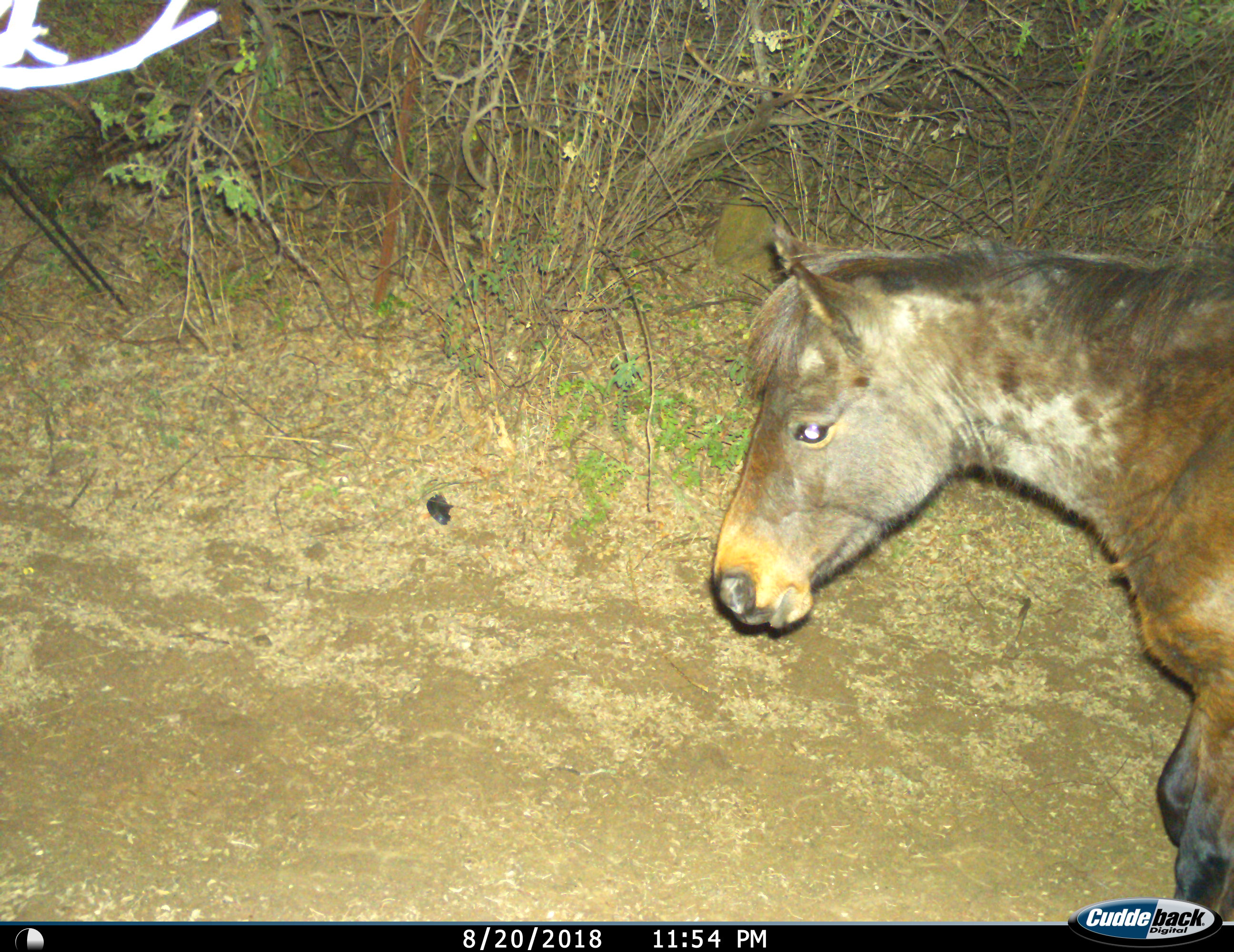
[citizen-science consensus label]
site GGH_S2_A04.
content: unidentified animal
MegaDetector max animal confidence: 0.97